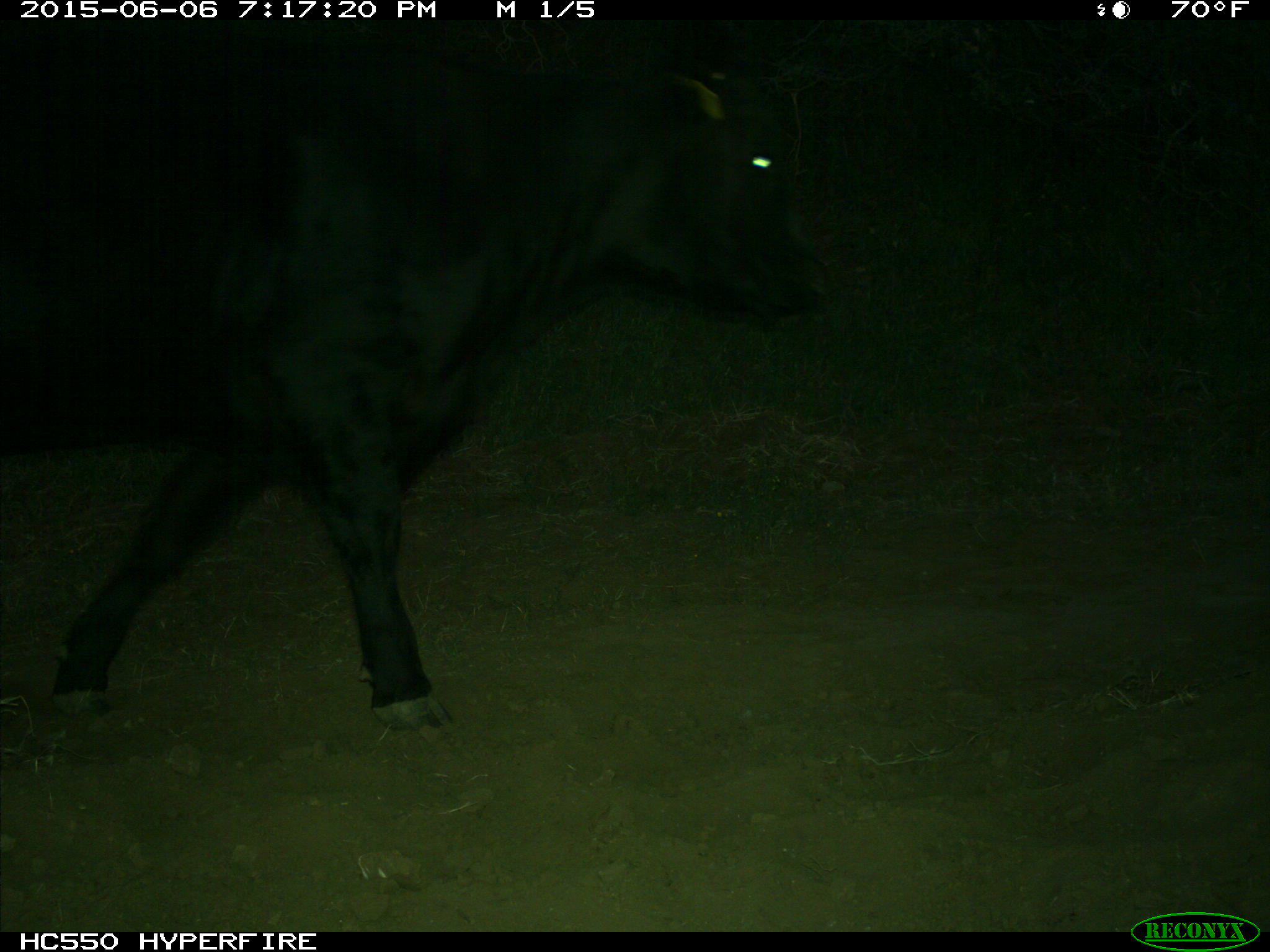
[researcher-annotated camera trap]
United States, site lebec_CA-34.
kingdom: Animalia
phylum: Chordata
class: Mammalia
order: Artiodactyla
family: Bovidae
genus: Bos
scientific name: Bos taurus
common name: domestic cow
Bos taurus (domestic cow).